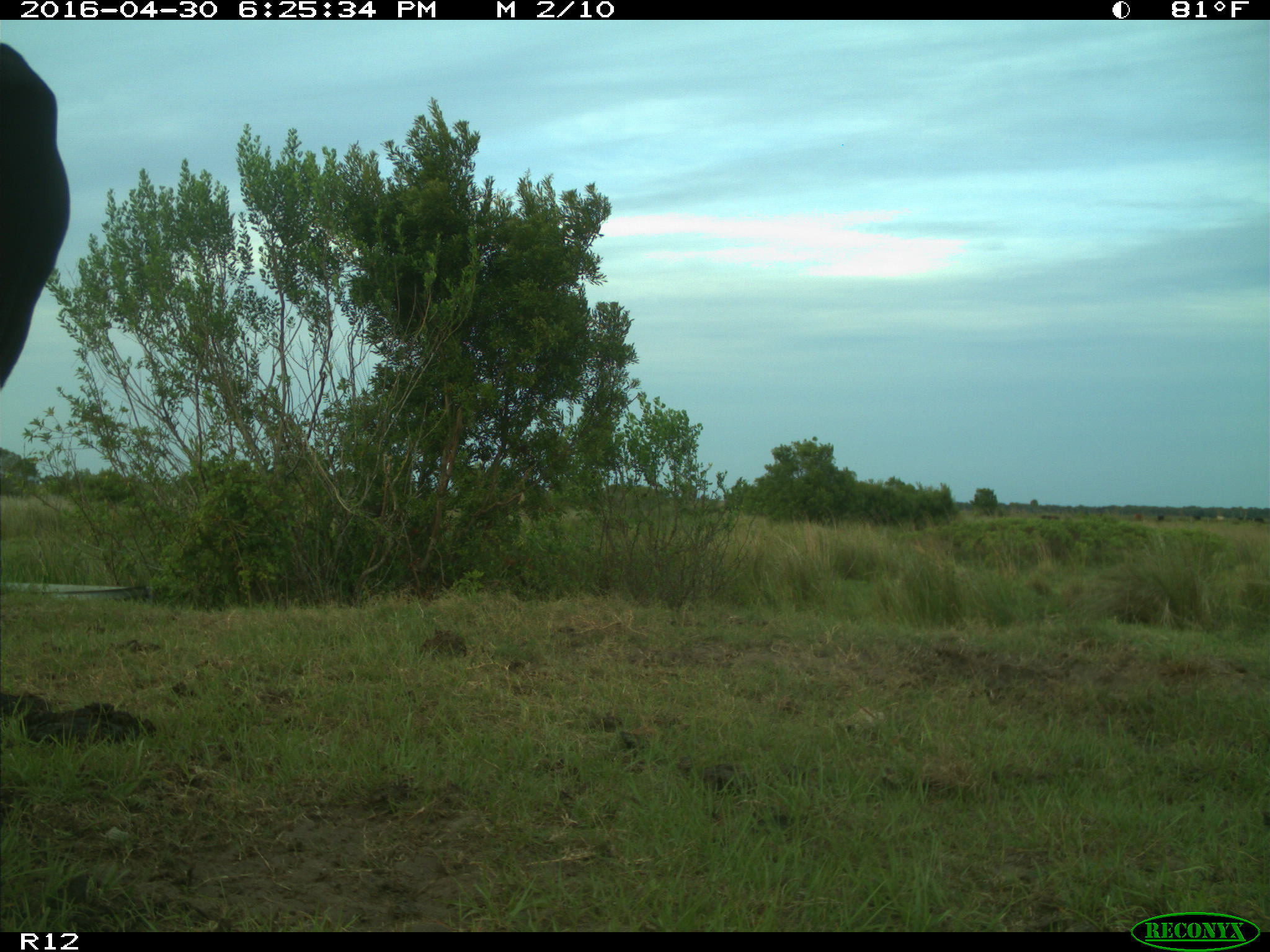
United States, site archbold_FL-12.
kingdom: Animalia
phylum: Chordata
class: Mammalia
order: Artiodactyla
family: Bovidae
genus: Bos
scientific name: Bos taurus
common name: domestic cow